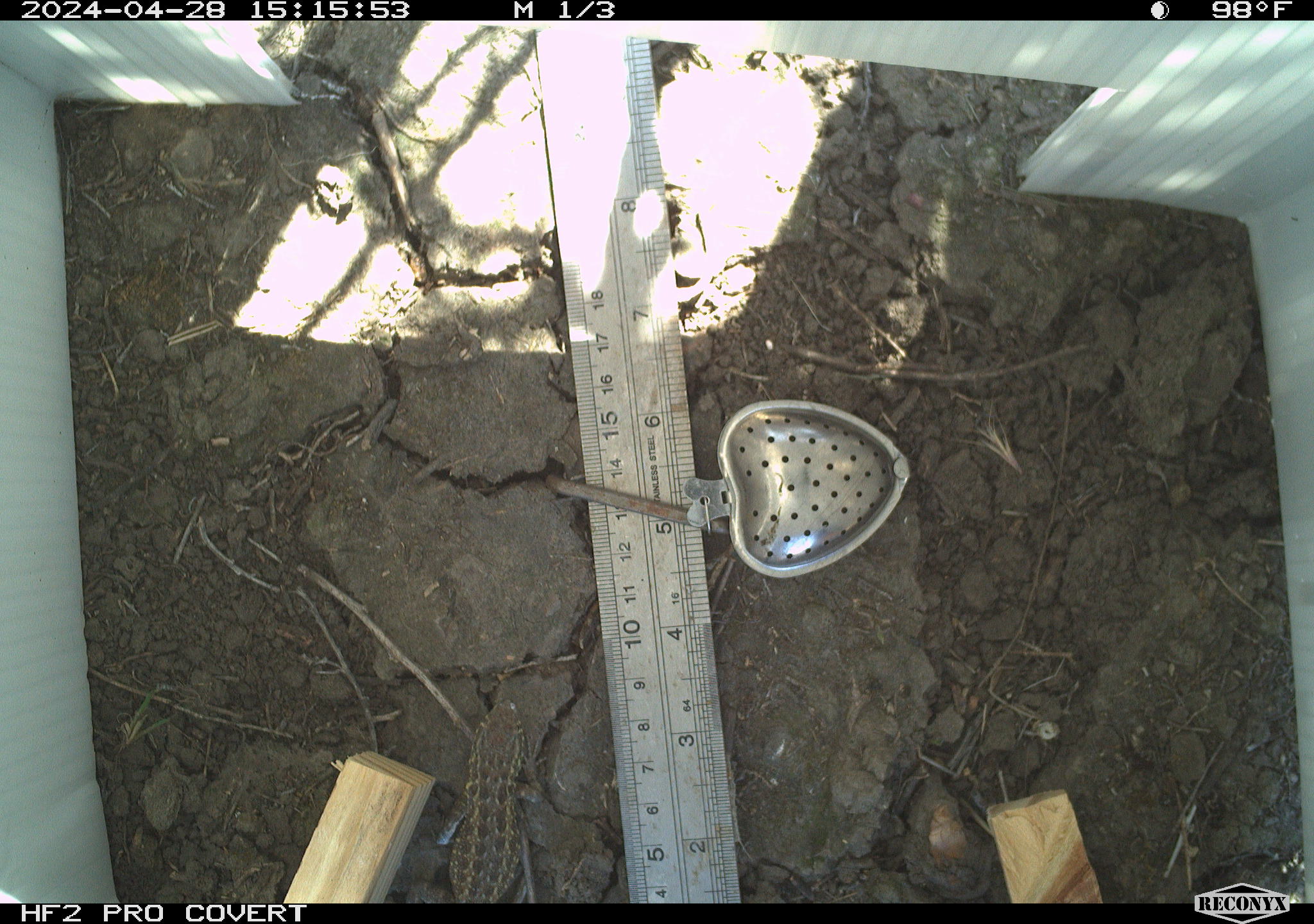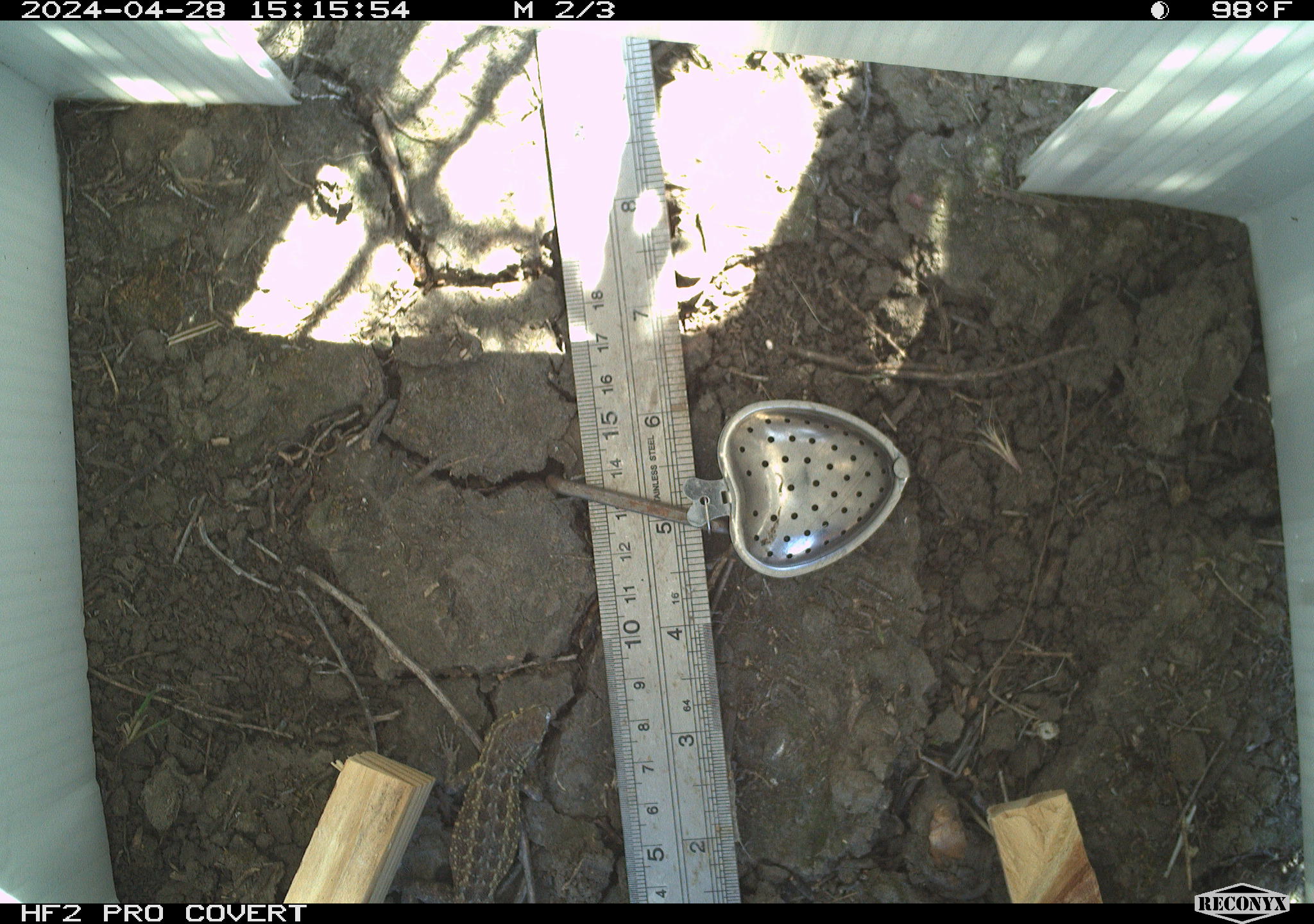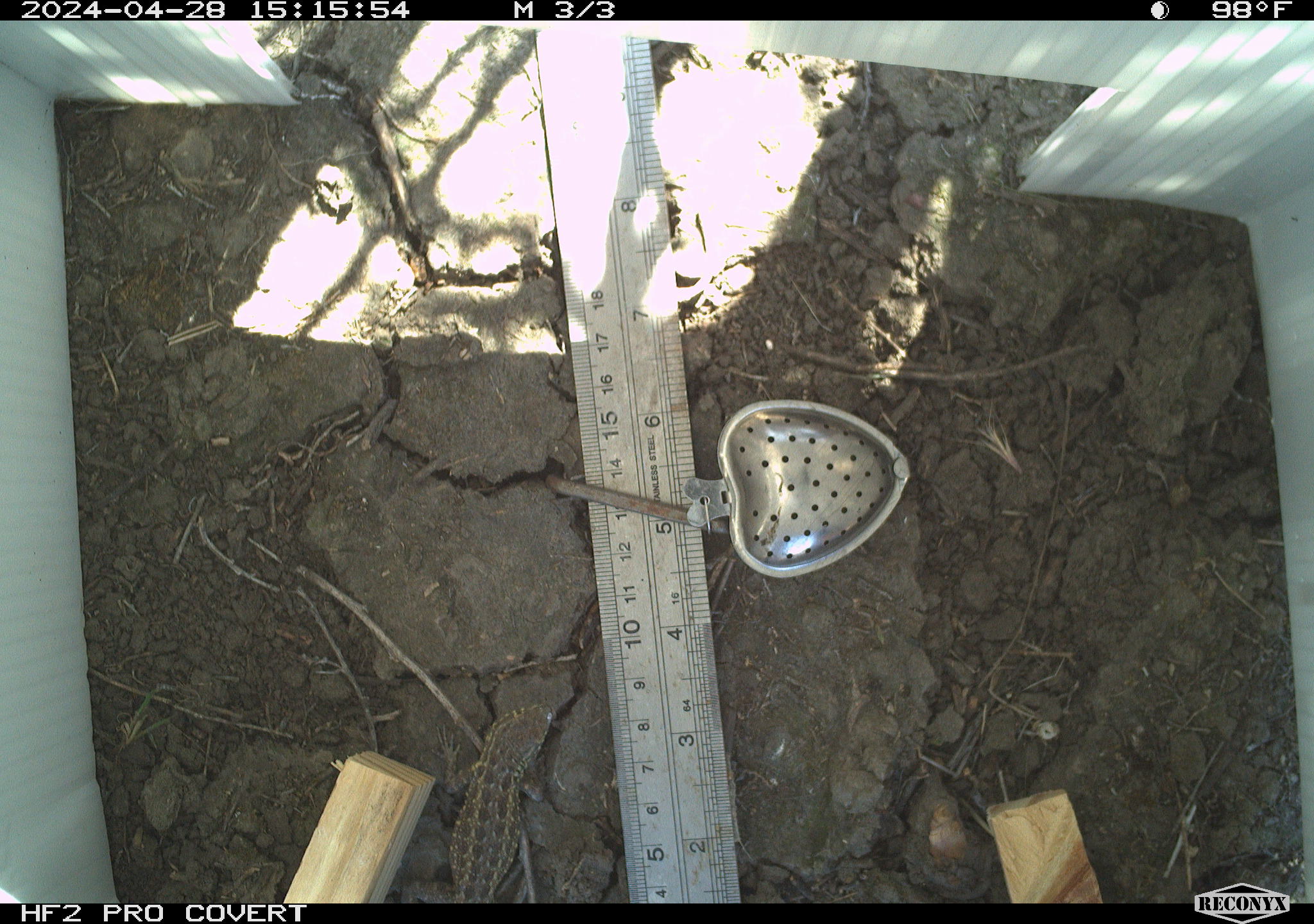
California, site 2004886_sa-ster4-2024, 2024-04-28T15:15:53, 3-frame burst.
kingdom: Animalia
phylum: Chordata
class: Reptilia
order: Squamata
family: Phrynosomatidae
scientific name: Phrynosomatidae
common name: phrynosomatid lizards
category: phrynosomatidae family